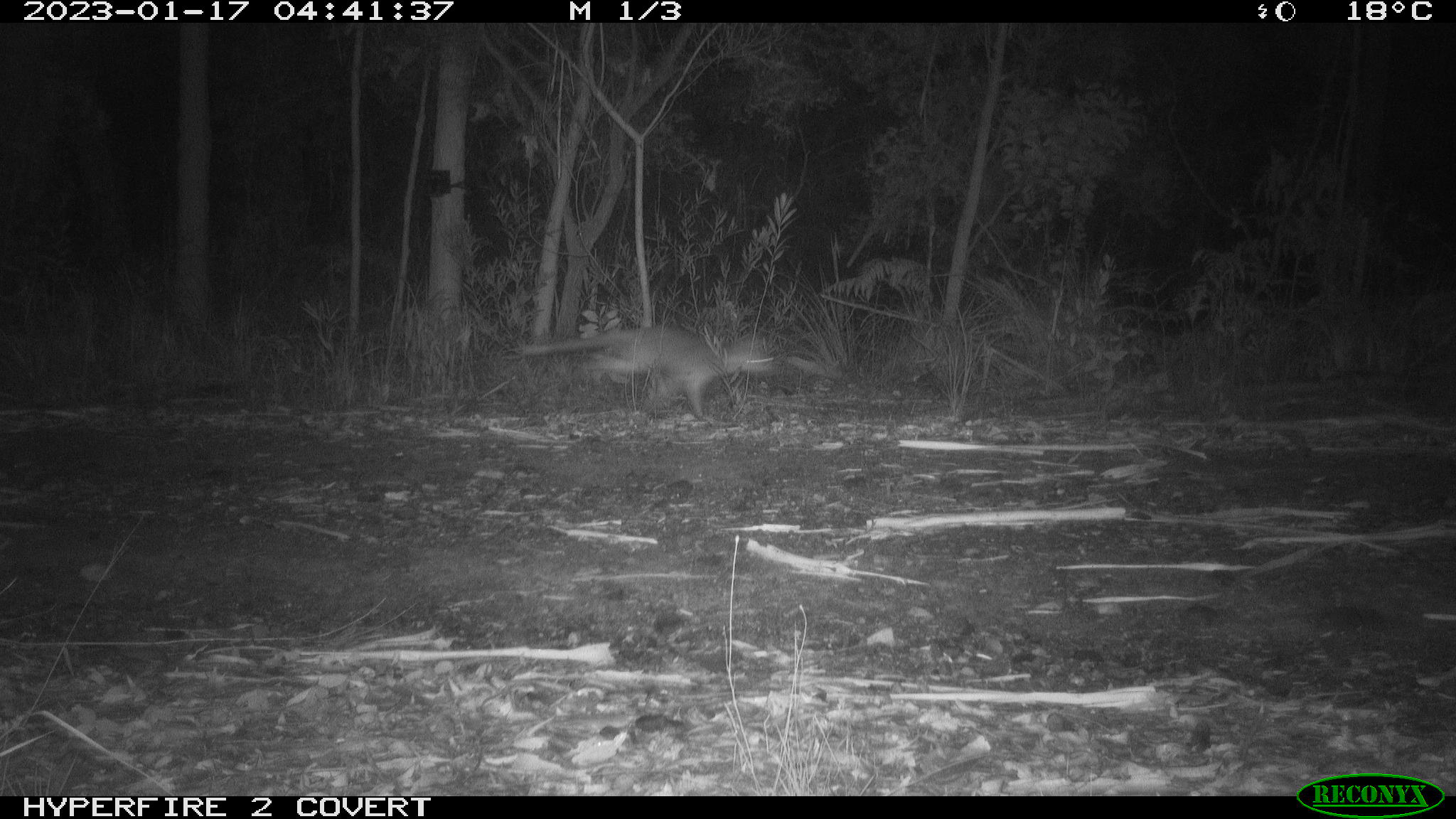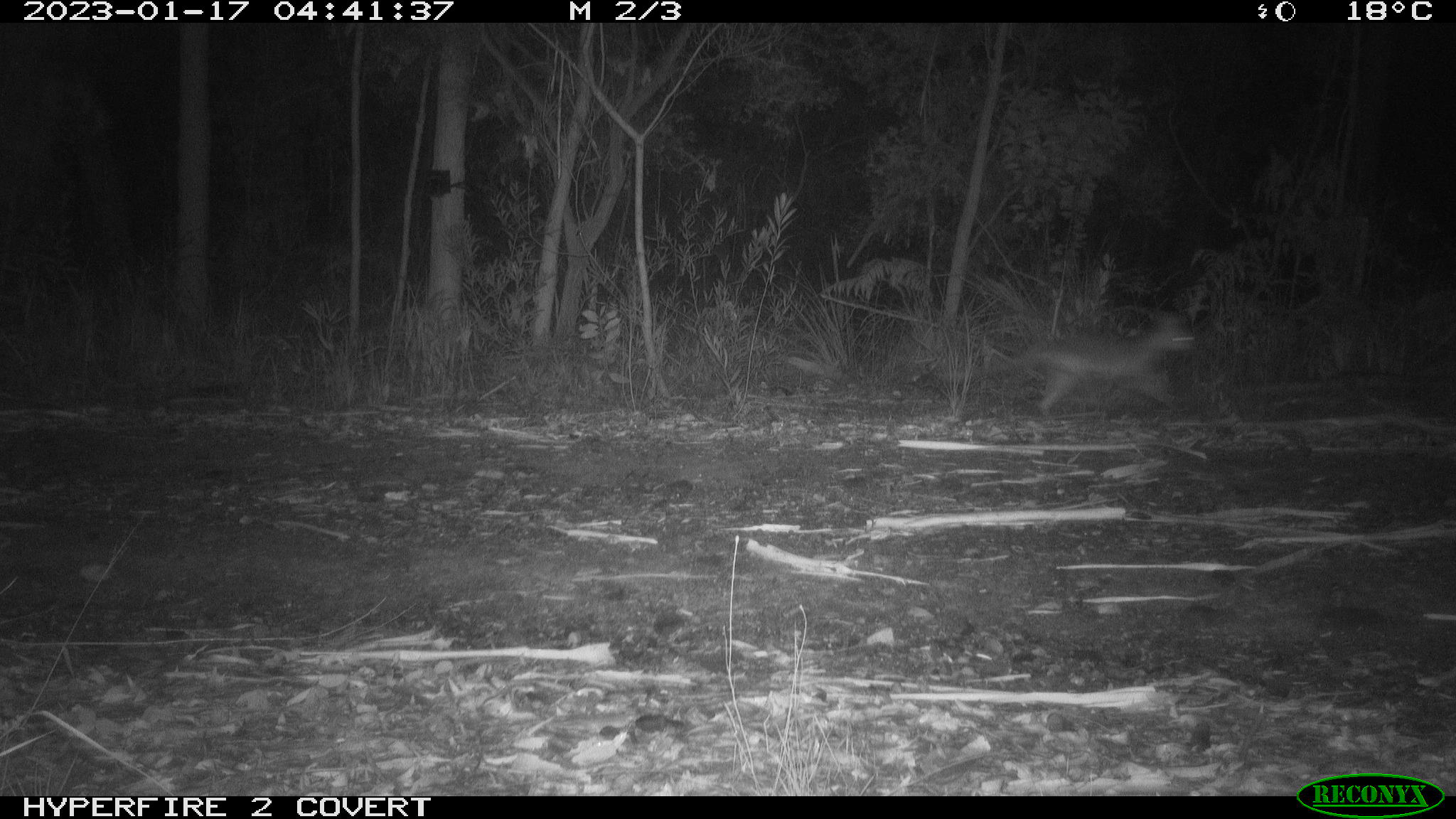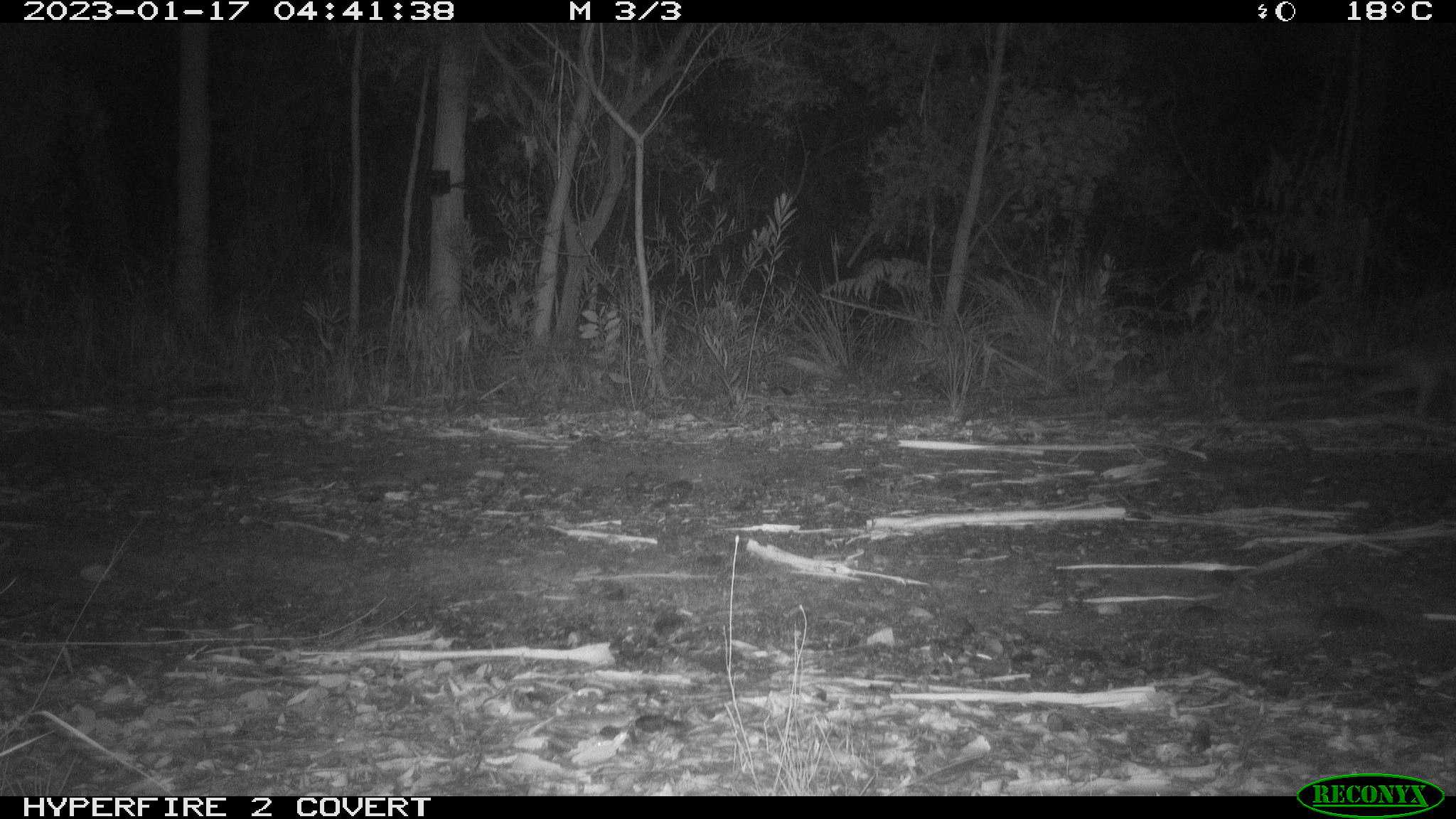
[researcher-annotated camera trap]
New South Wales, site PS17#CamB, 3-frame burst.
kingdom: Animalia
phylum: Chordata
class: Mammalia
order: Carnivora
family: Canidae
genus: Vulpes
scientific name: Vulpes vulpes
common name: red fox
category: fox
Fox (red fox) (Vulpes vulpes).